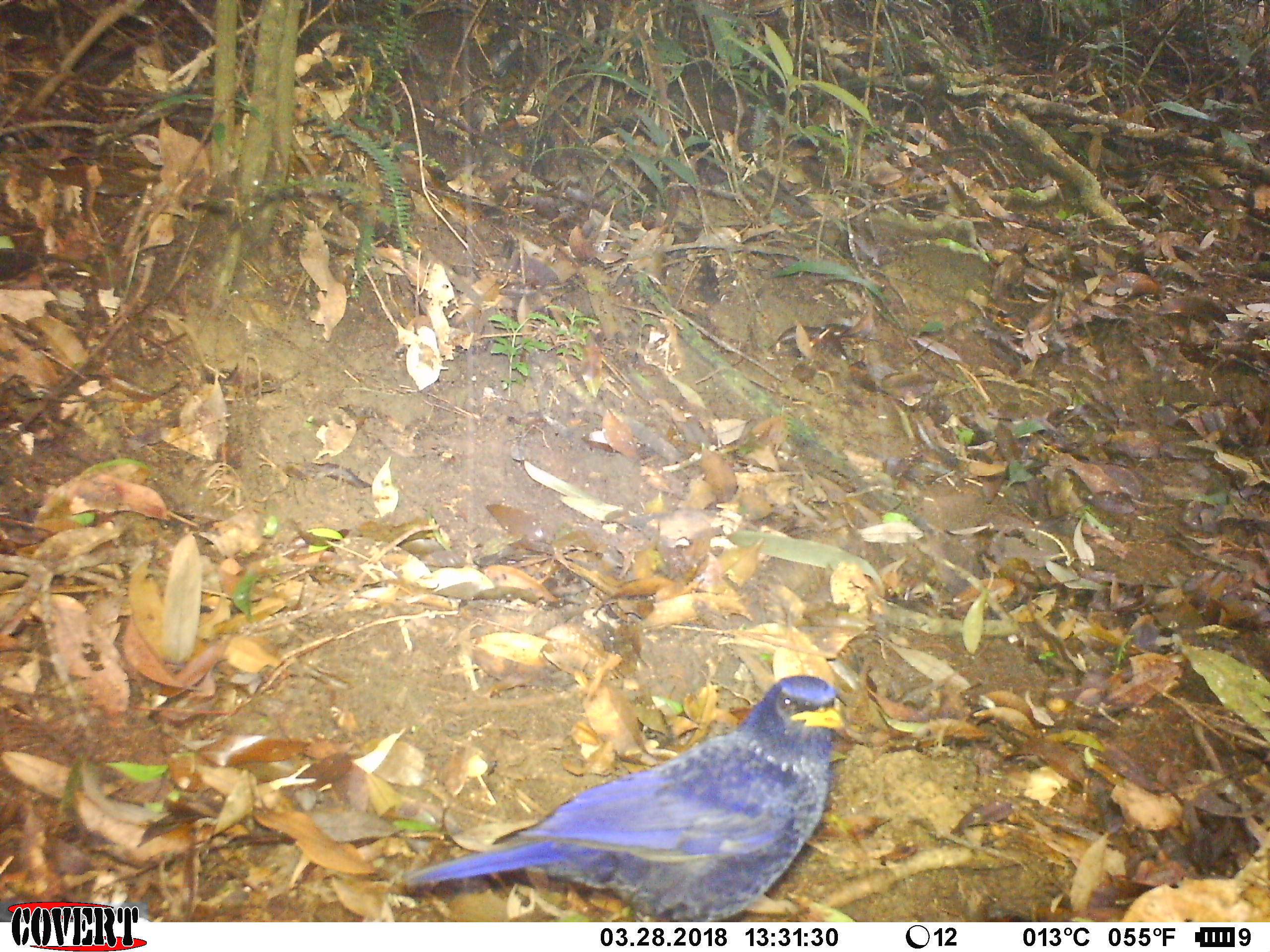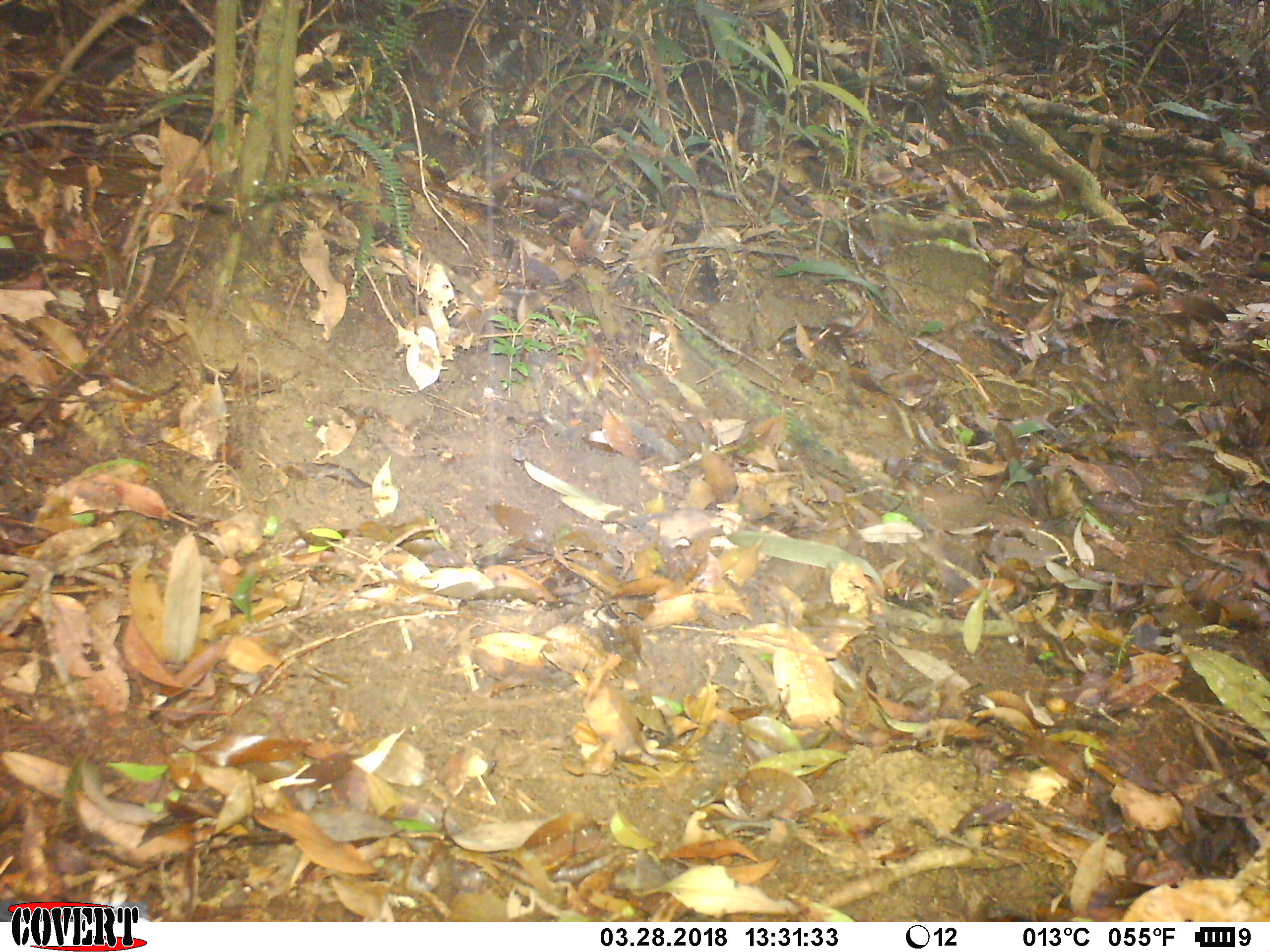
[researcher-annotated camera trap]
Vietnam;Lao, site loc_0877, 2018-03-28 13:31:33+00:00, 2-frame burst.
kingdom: Animalia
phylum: Chordata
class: Aves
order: Passeriformes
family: Muscicapidae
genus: Myophonus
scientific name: Myophonus caeruleus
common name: blue whistling thrush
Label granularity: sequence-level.